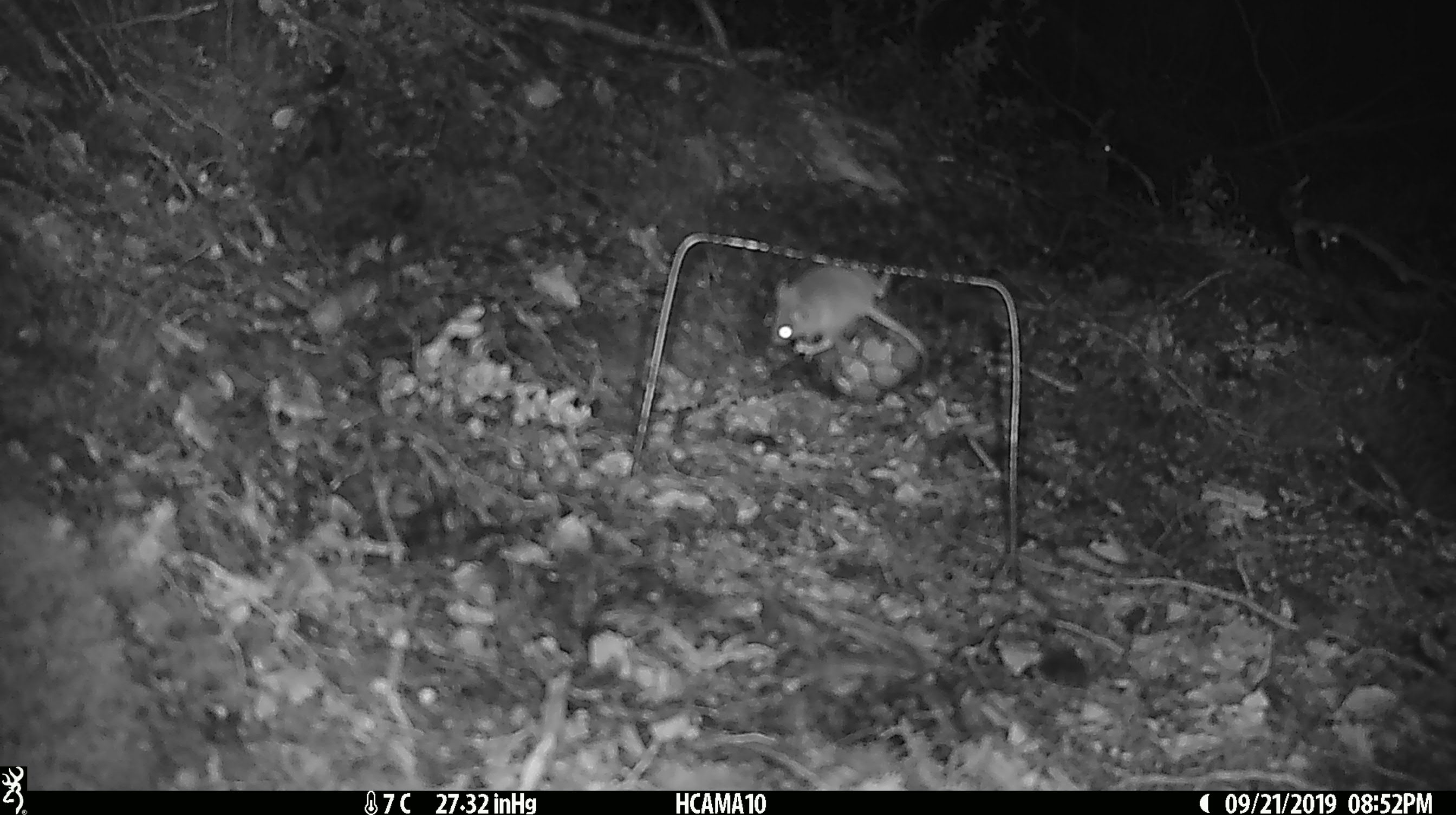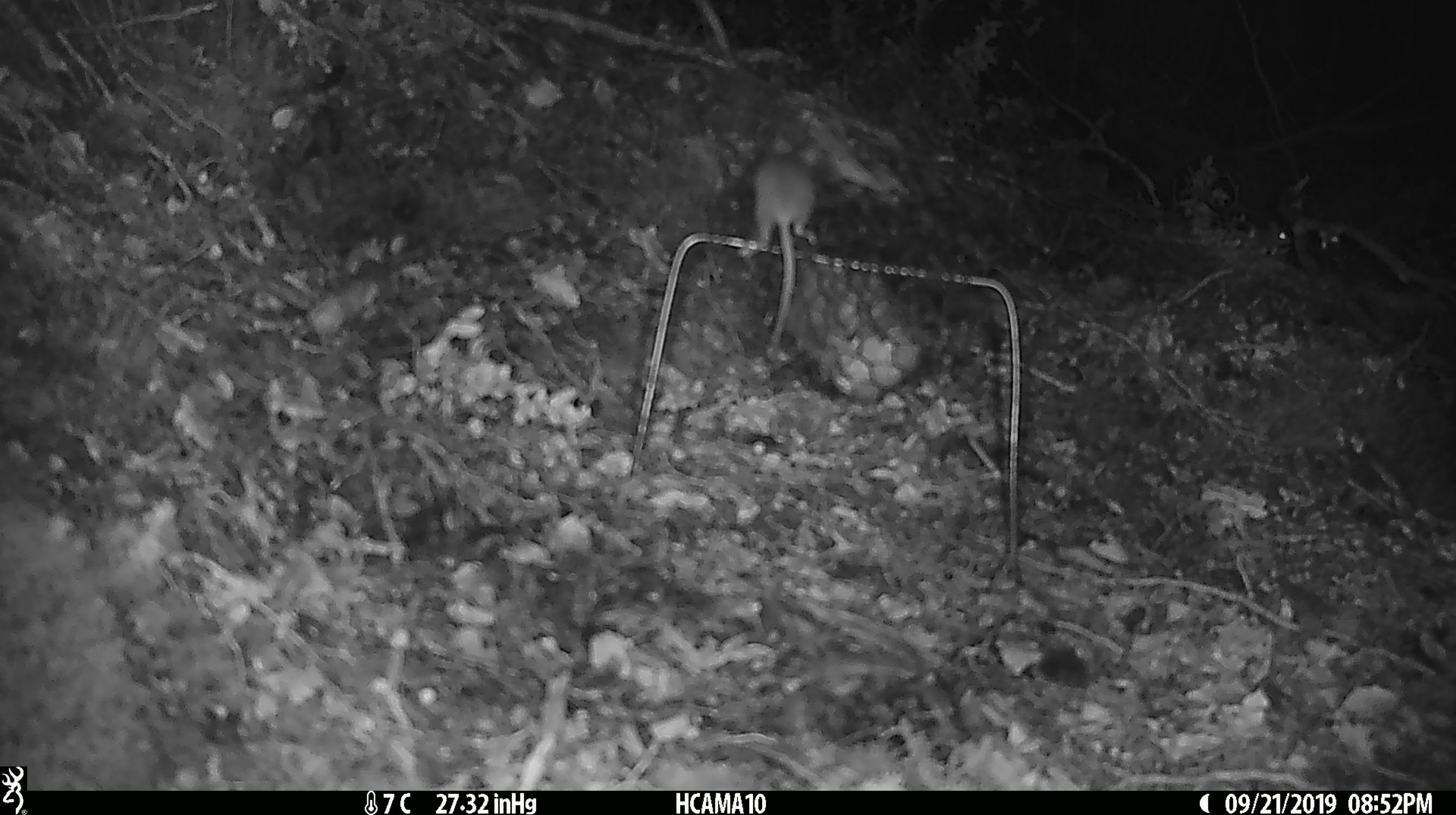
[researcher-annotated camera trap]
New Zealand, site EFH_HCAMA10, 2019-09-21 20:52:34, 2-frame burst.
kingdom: Animalia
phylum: Chordata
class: Mammalia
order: Rodentia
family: Muridae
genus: Mus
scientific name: Mus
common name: mouse